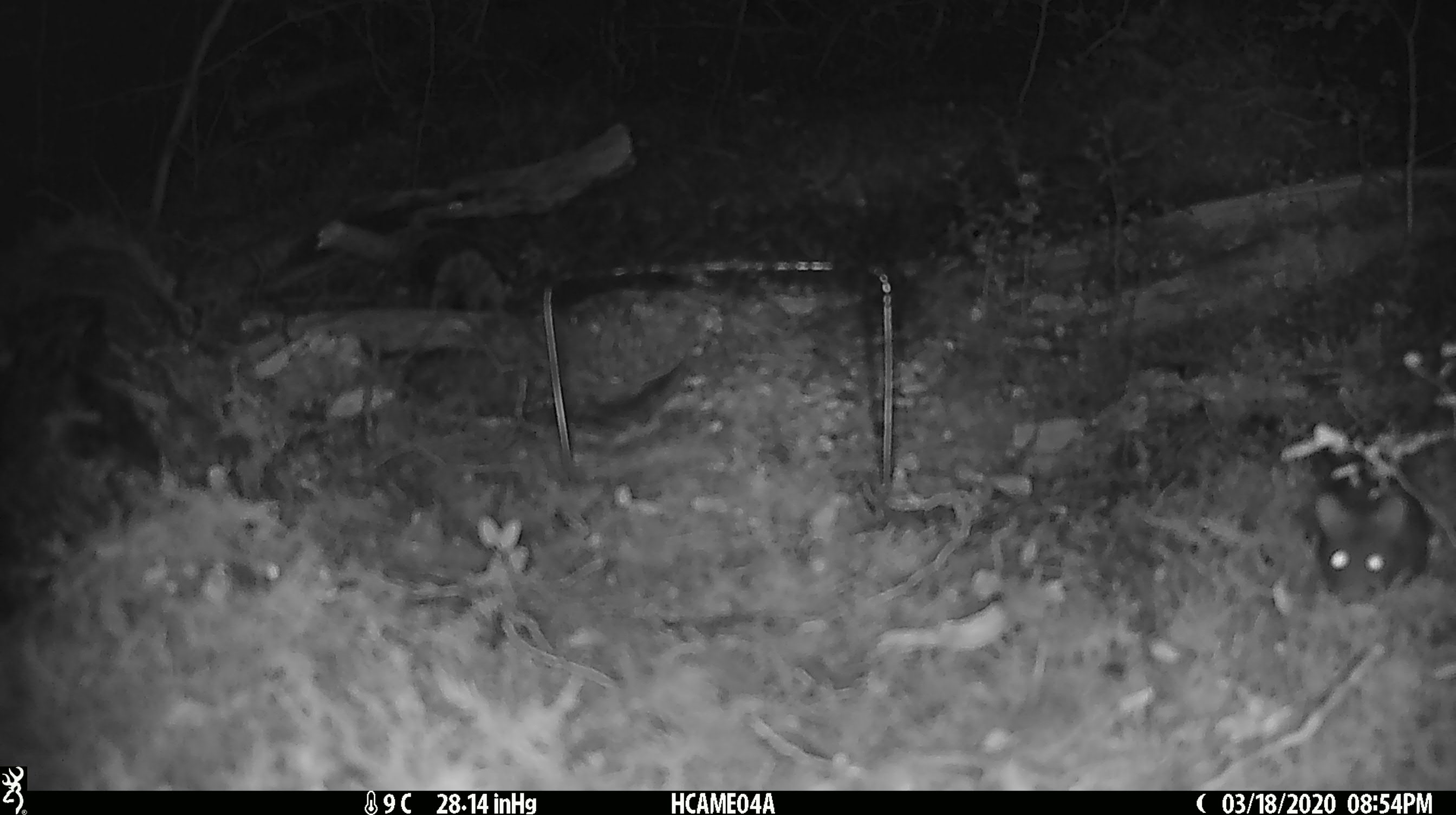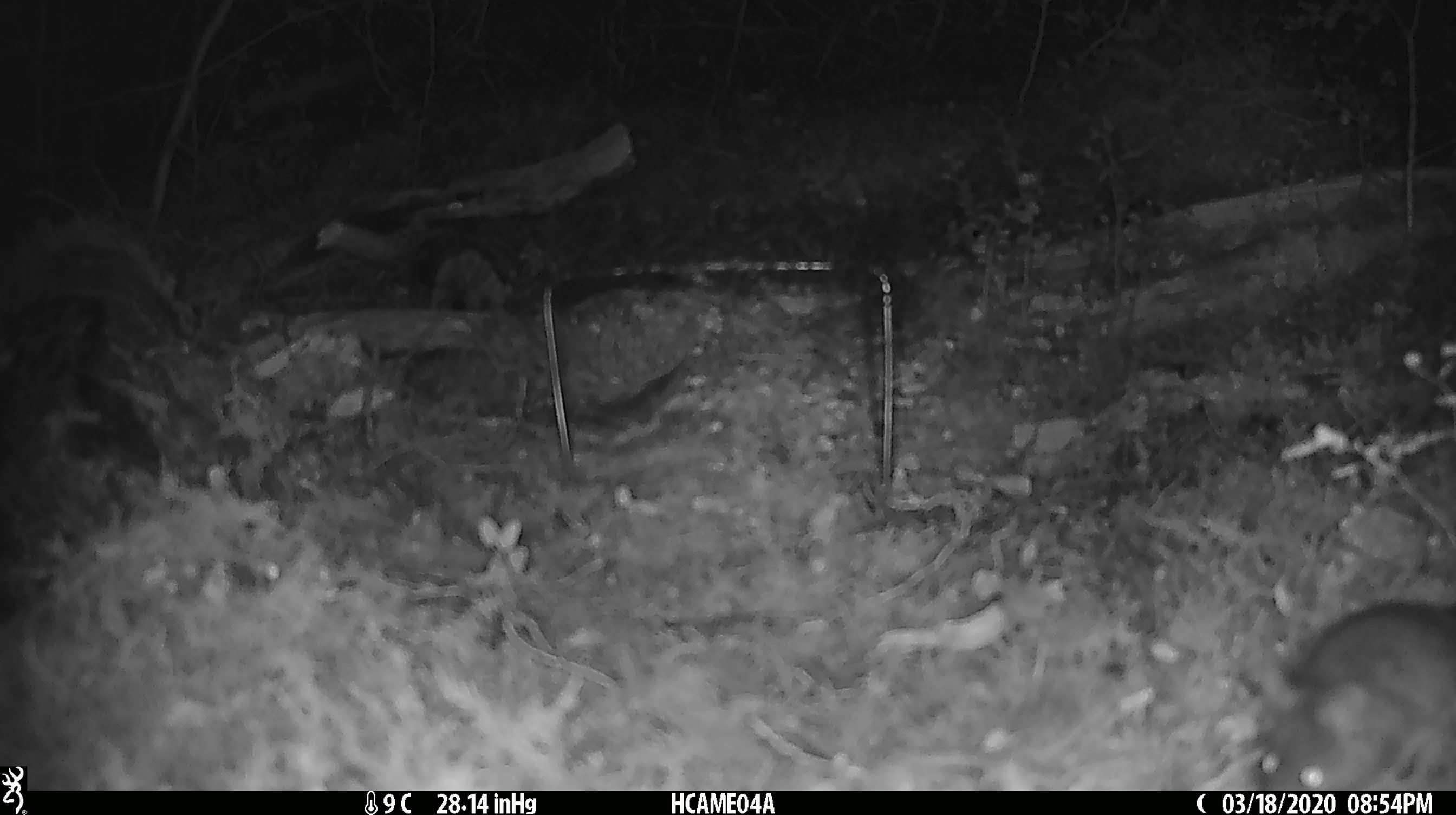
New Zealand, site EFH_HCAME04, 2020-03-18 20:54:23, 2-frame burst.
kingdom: Animalia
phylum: Chordata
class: Mammalia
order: Rodentia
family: Muridae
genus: Mus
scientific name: Mus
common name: mouse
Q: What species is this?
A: Mouse (Mus).